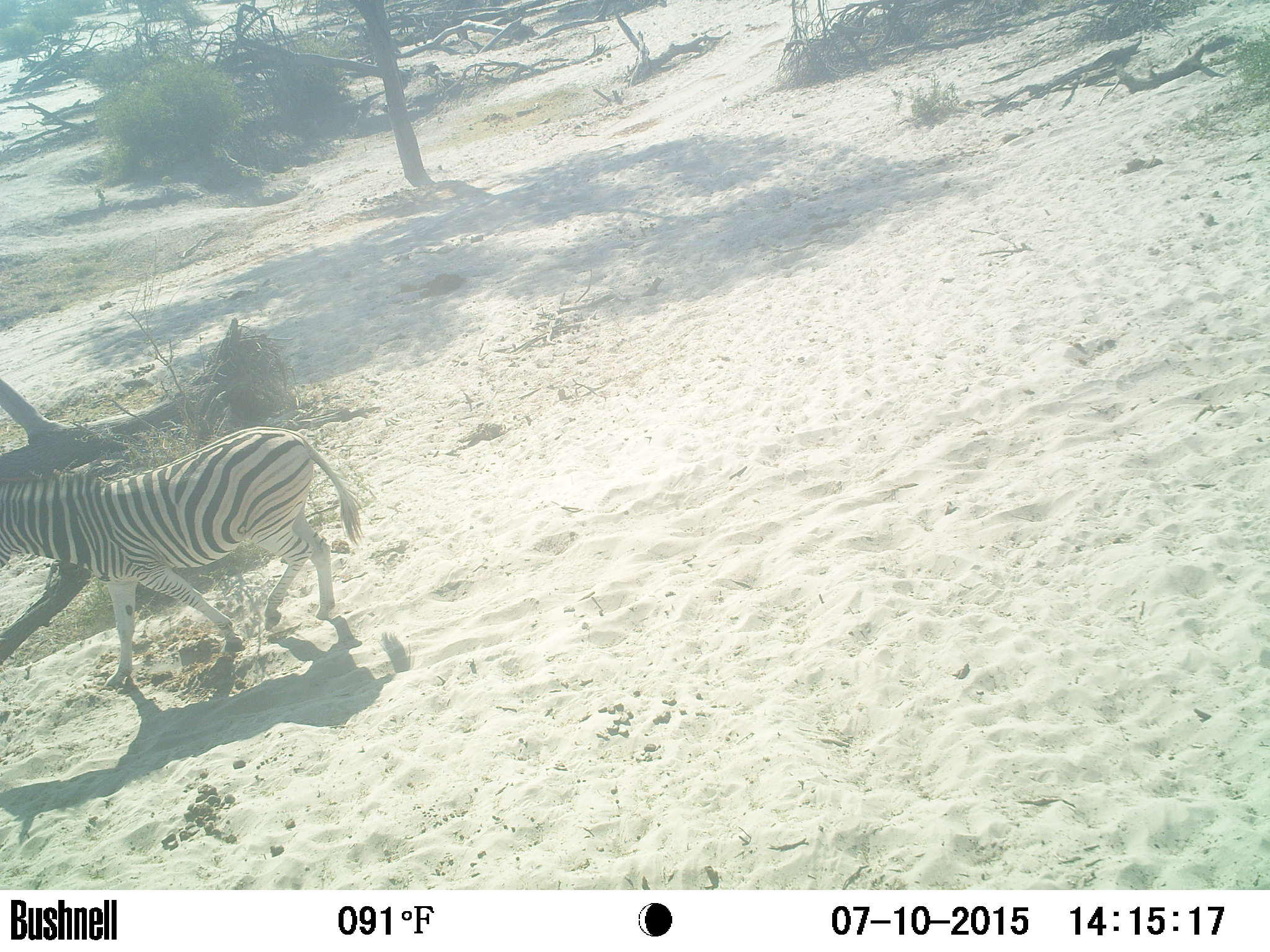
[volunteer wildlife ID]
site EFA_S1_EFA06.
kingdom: Animalia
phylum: Chordata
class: Mammalia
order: Perissodactyla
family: Equidae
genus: Equus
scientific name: Equus quagga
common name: plains zebra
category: zebraplains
Zebraplains (plains zebra) (Equus quagga), count 1. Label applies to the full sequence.